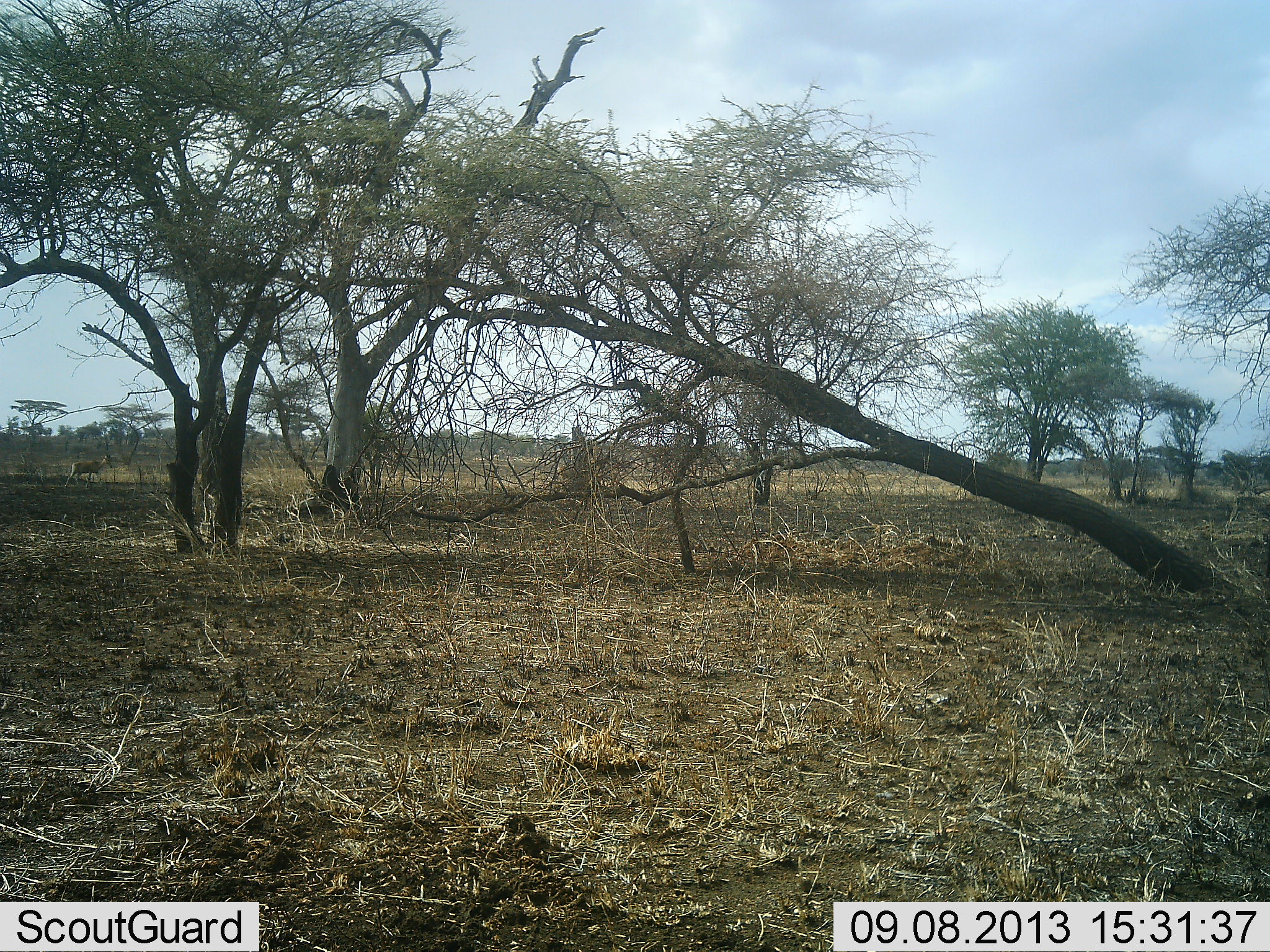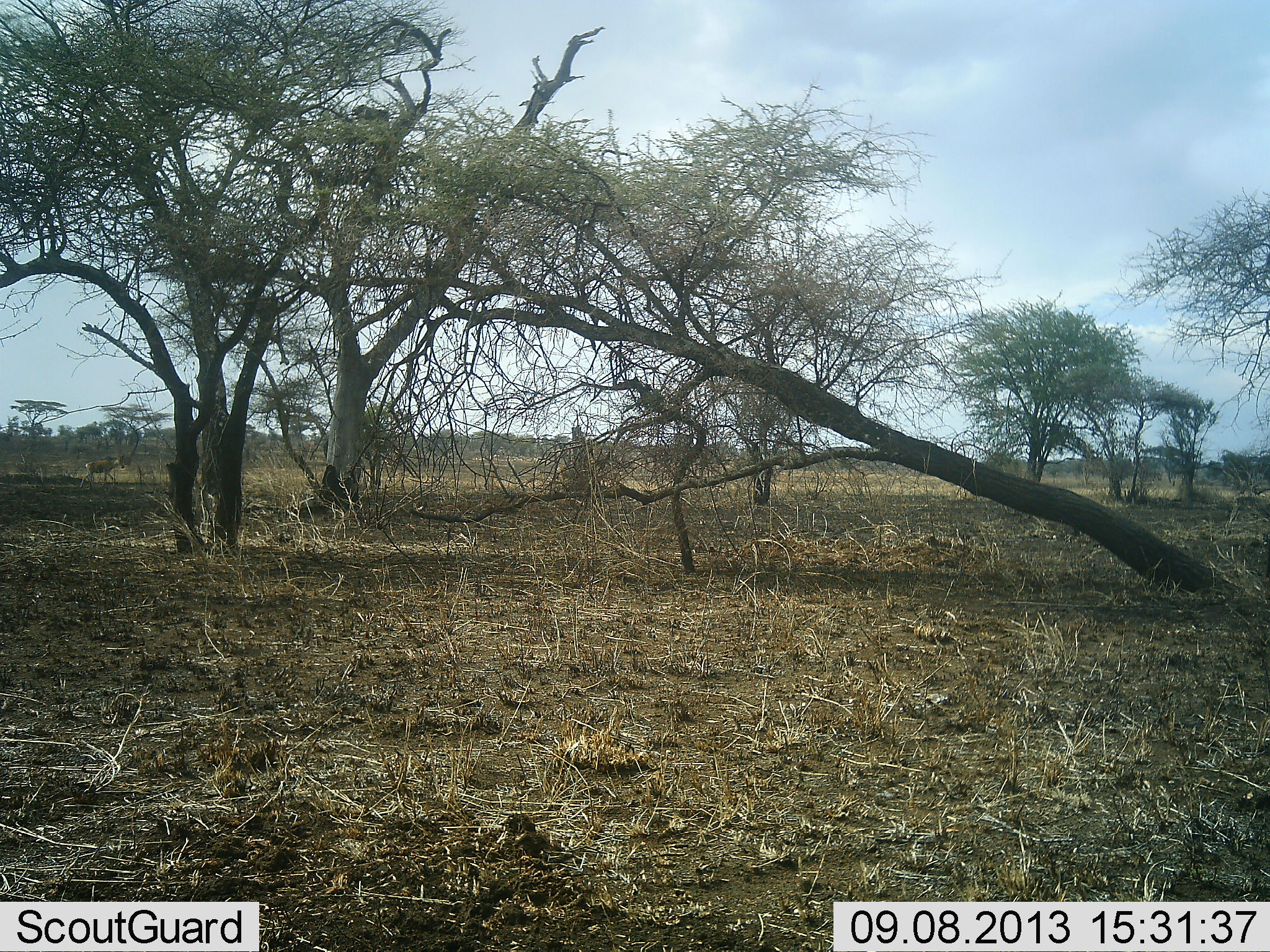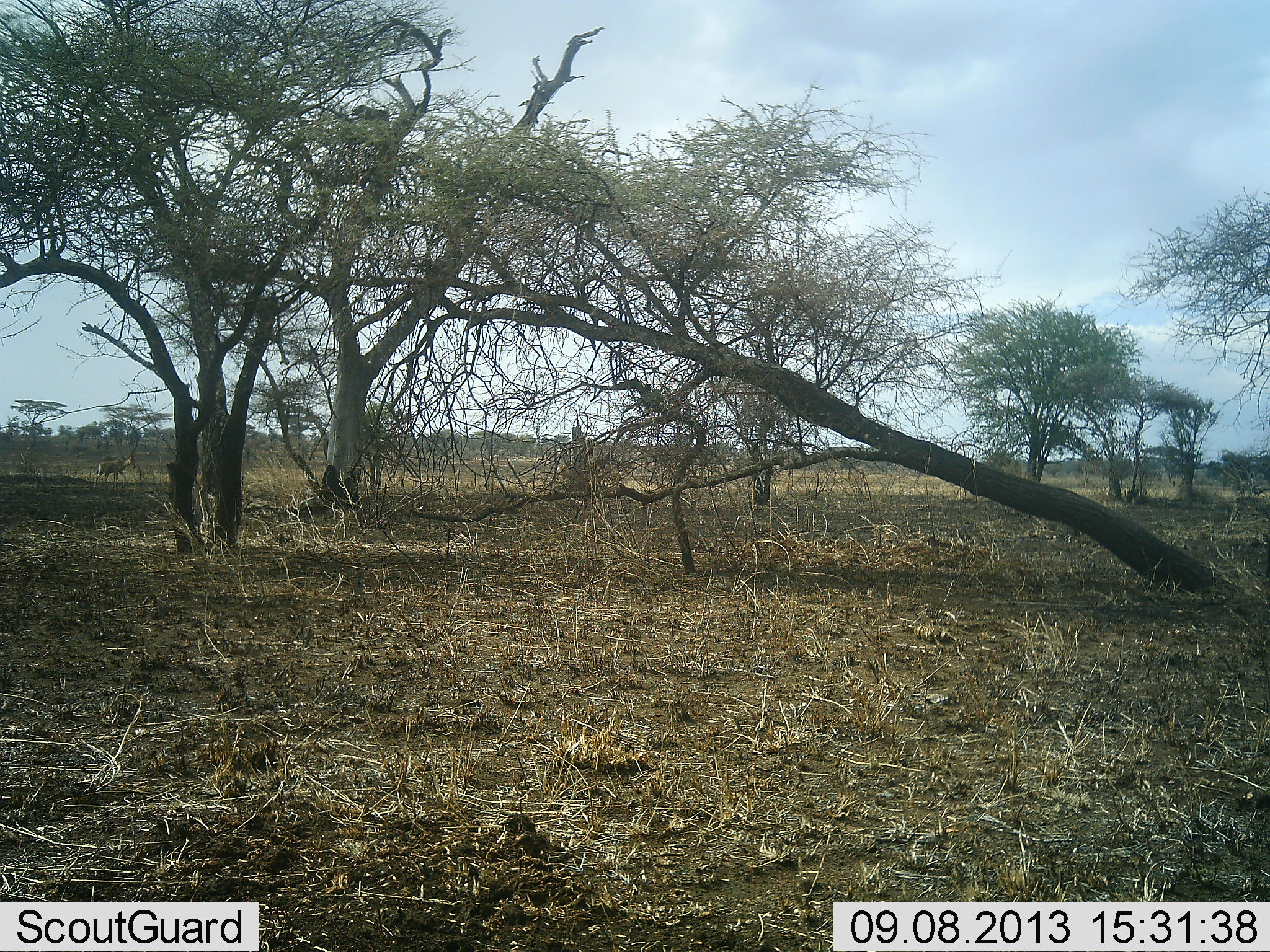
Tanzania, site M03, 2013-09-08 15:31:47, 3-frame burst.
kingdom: Animalia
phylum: Chordata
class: Mammalia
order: Artiodactyla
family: Bovidae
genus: Nanger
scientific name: Nanger granti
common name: grant's gazelle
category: gazellegrants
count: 1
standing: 0%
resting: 0%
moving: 100%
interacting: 0%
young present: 0%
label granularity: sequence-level